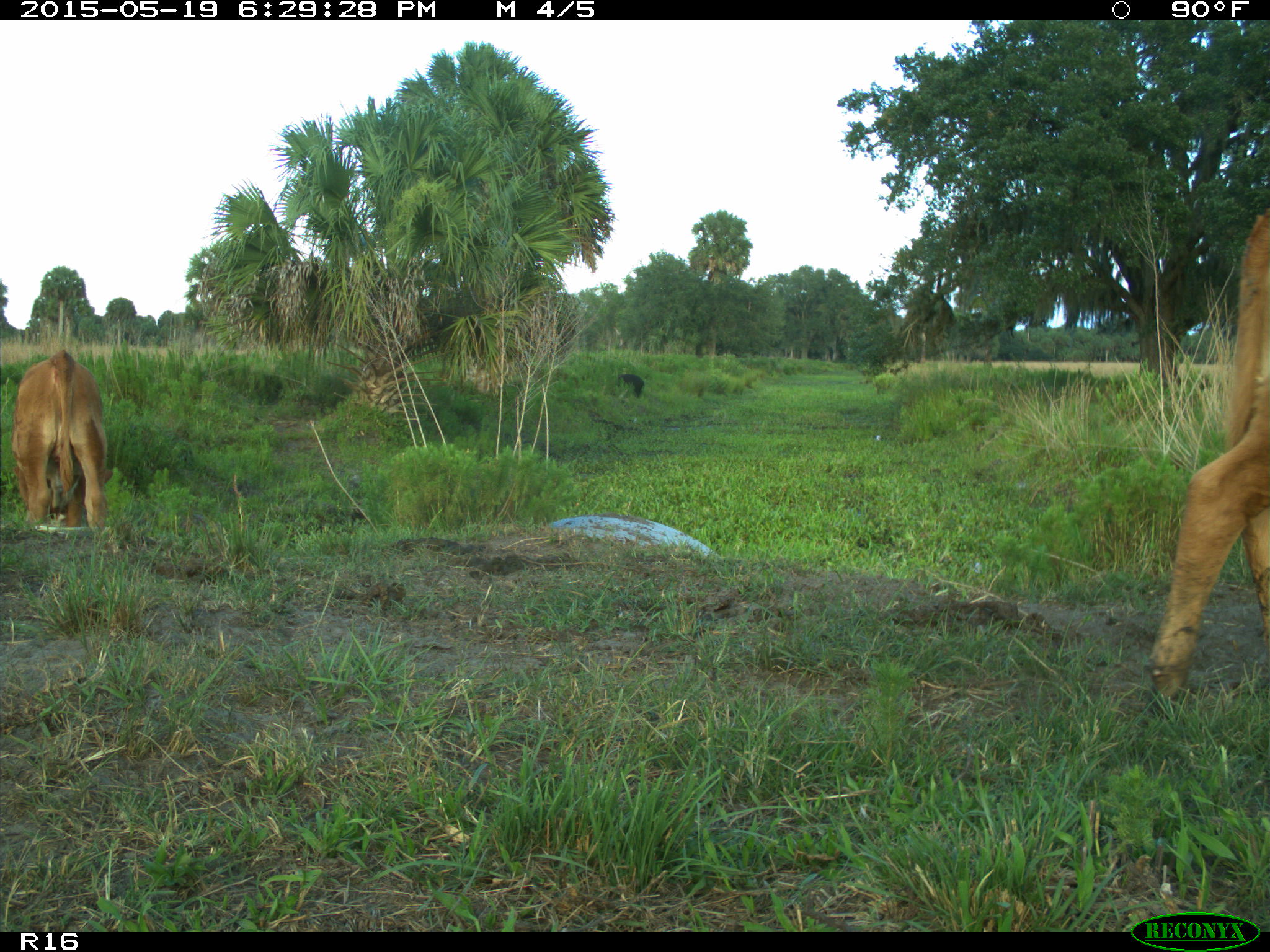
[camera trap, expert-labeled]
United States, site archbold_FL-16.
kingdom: Animalia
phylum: Chordata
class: Mammalia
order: Artiodactyla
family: Bovidae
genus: Bos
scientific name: Bos taurus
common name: domestic cow